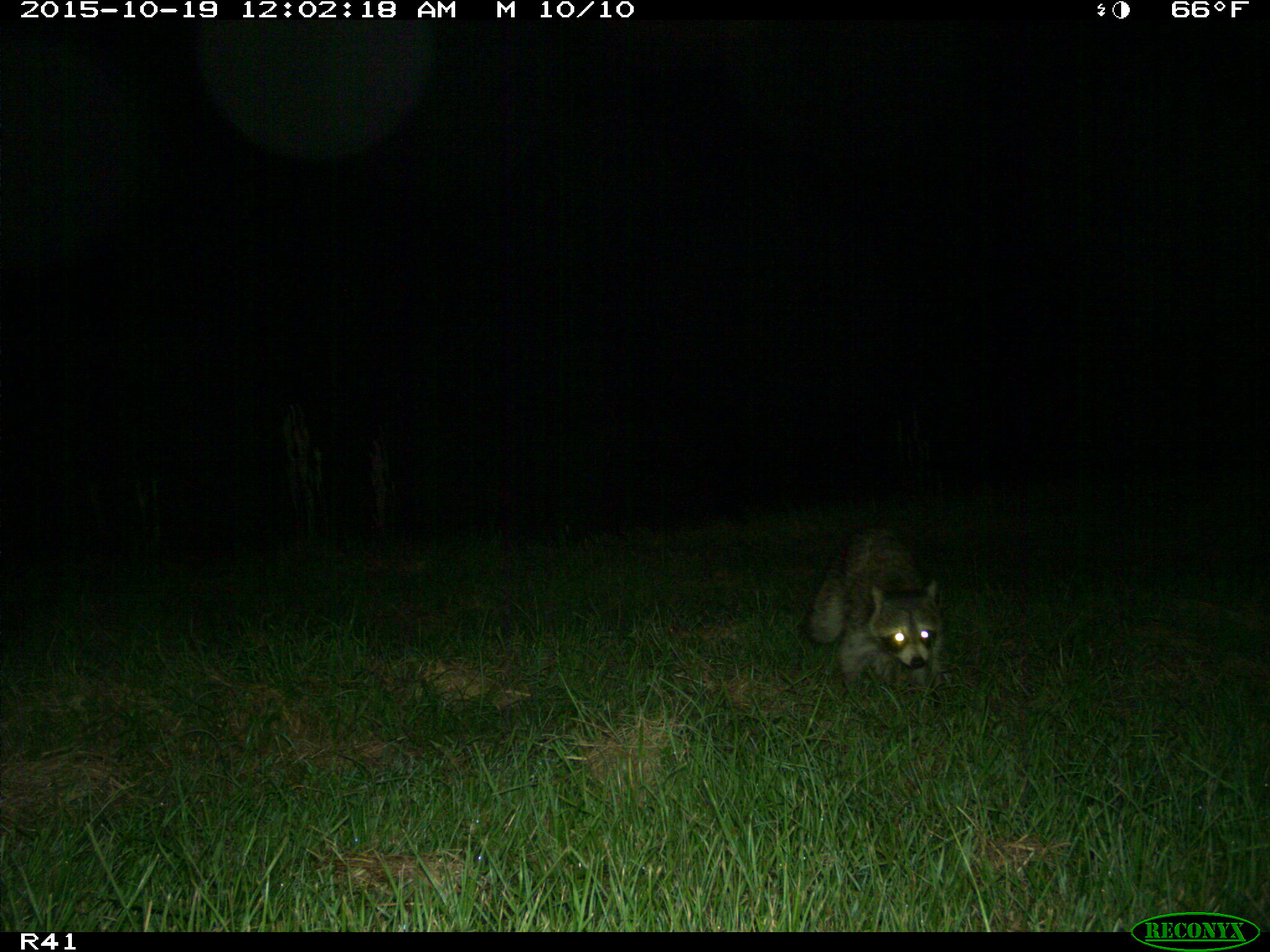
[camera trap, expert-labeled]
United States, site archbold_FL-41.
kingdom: Animalia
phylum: Chordata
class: Mammalia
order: Carnivora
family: Procyonidae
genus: Procyon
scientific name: Procyon lotor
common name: common raccoon